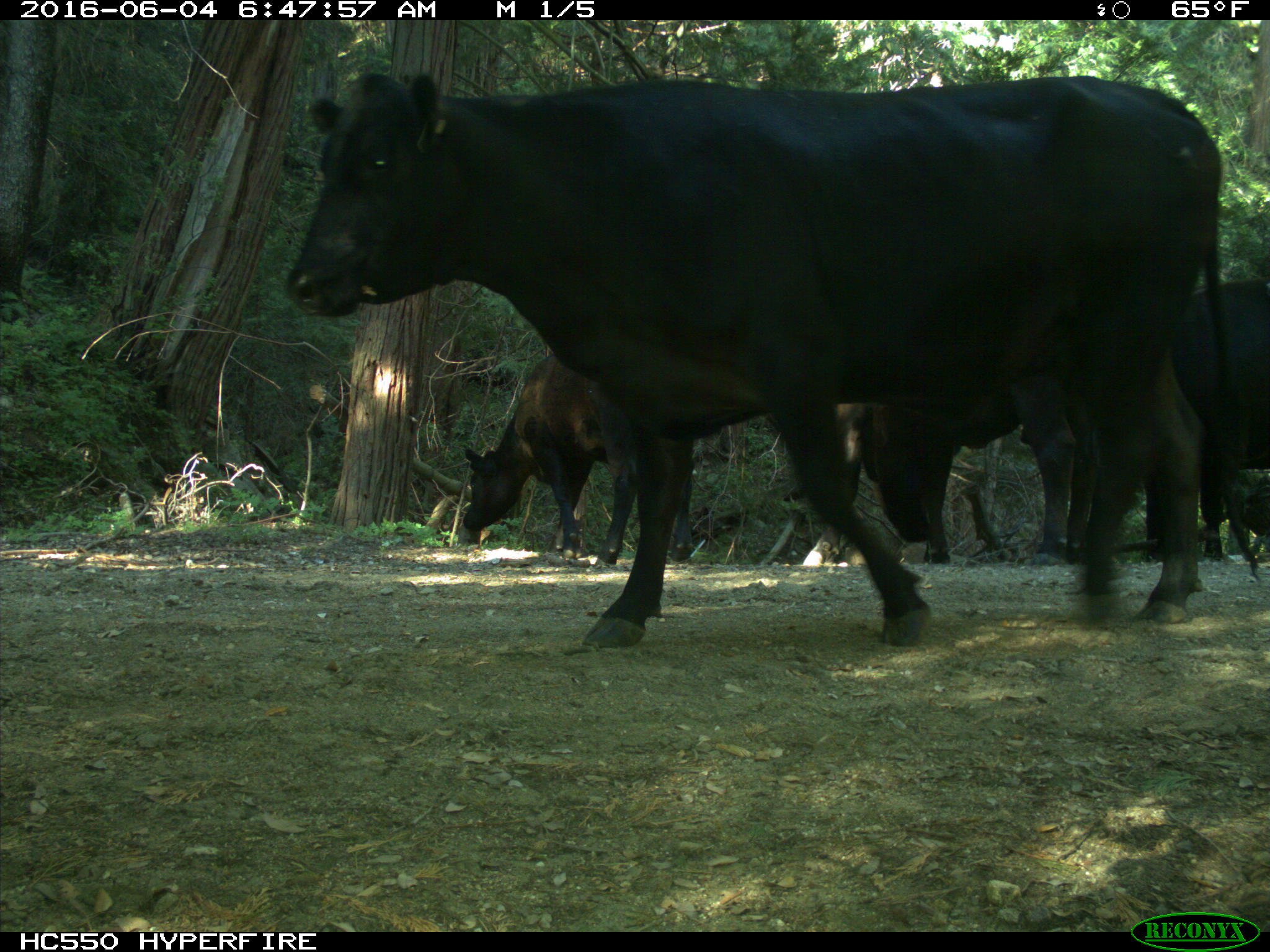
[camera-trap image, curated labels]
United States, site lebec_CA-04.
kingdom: Animalia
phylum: Chordata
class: Mammalia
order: Artiodactyla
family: Bovidae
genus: Bos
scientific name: Bos taurus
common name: domestic cow